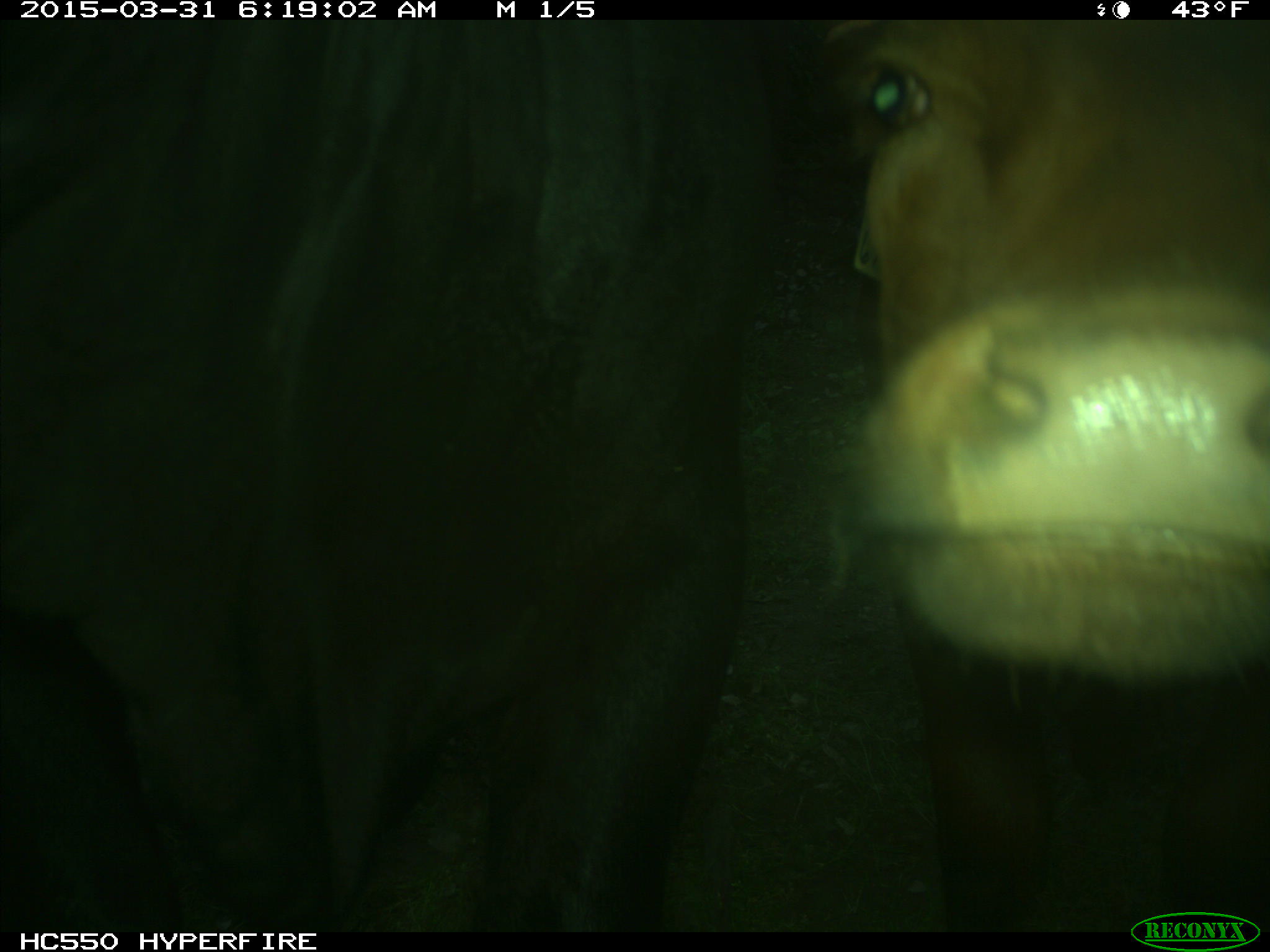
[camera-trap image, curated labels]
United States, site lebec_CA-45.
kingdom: Animalia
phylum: Chordata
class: Mammalia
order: Artiodactyla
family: Bovidae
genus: Bos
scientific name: Bos taurus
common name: domestic cow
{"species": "Bos taurus (domestic cow)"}